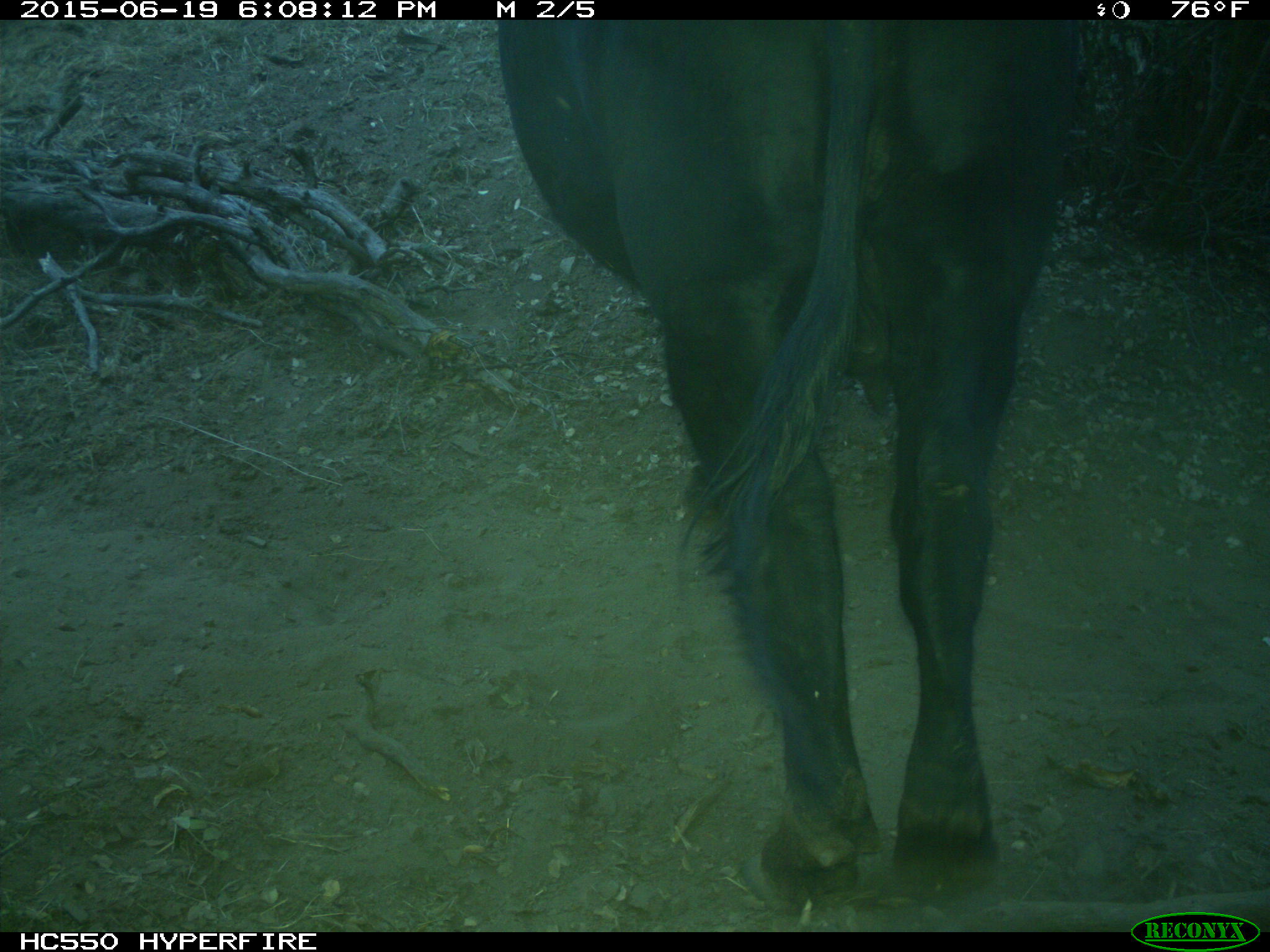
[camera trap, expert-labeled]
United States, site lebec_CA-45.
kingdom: Animalia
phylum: Chordata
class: Mammalia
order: Artiodactyla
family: Bovidae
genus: Bos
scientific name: Bos taurus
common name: domestic cow